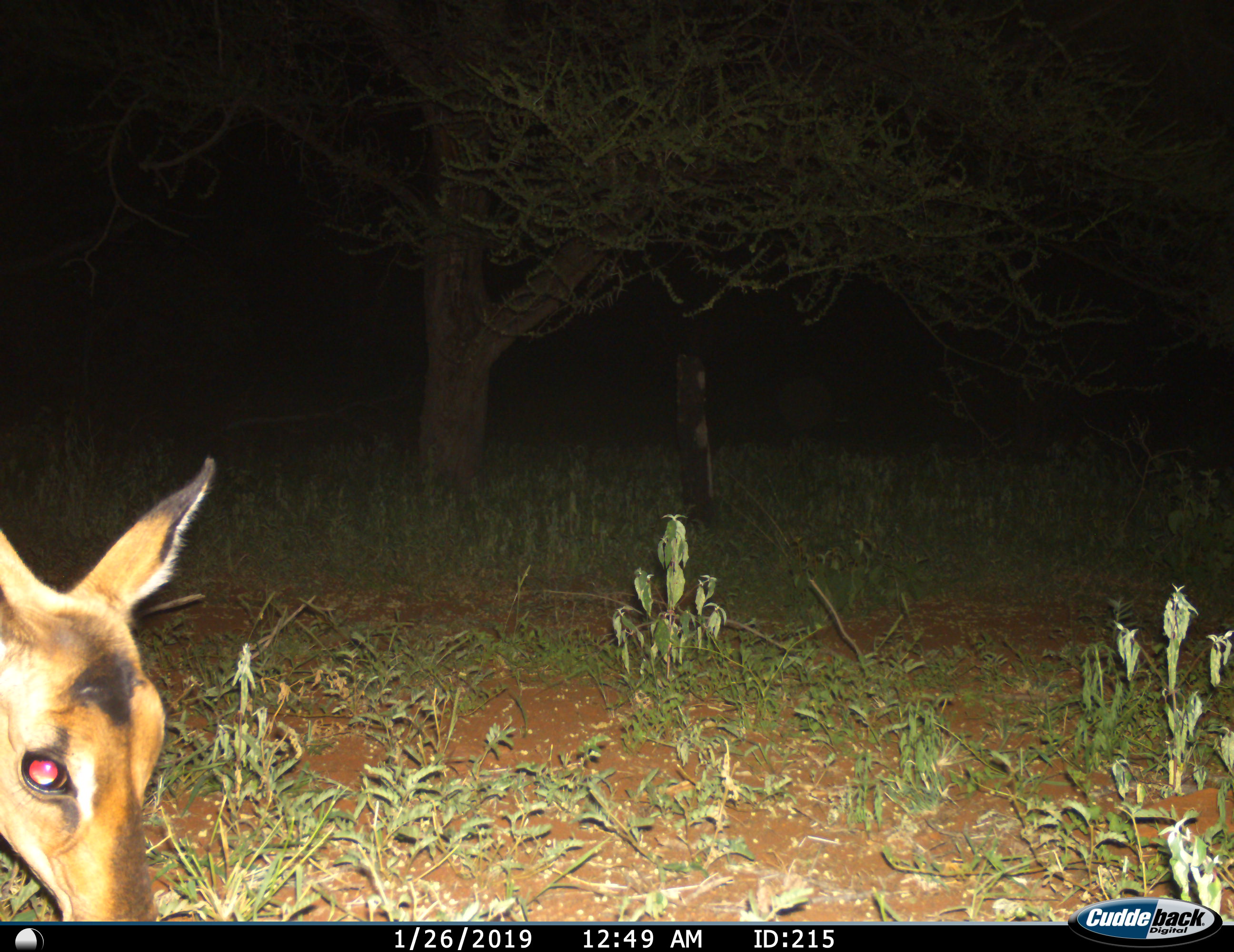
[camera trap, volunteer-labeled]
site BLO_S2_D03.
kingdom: Animalia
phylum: Chordata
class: Mammalia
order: Artiodactyla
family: Bovidae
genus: Aepyceros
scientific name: Aepyceros melampus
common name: impala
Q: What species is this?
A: Impala (Aepyceros melampus).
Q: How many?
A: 1.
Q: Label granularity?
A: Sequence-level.